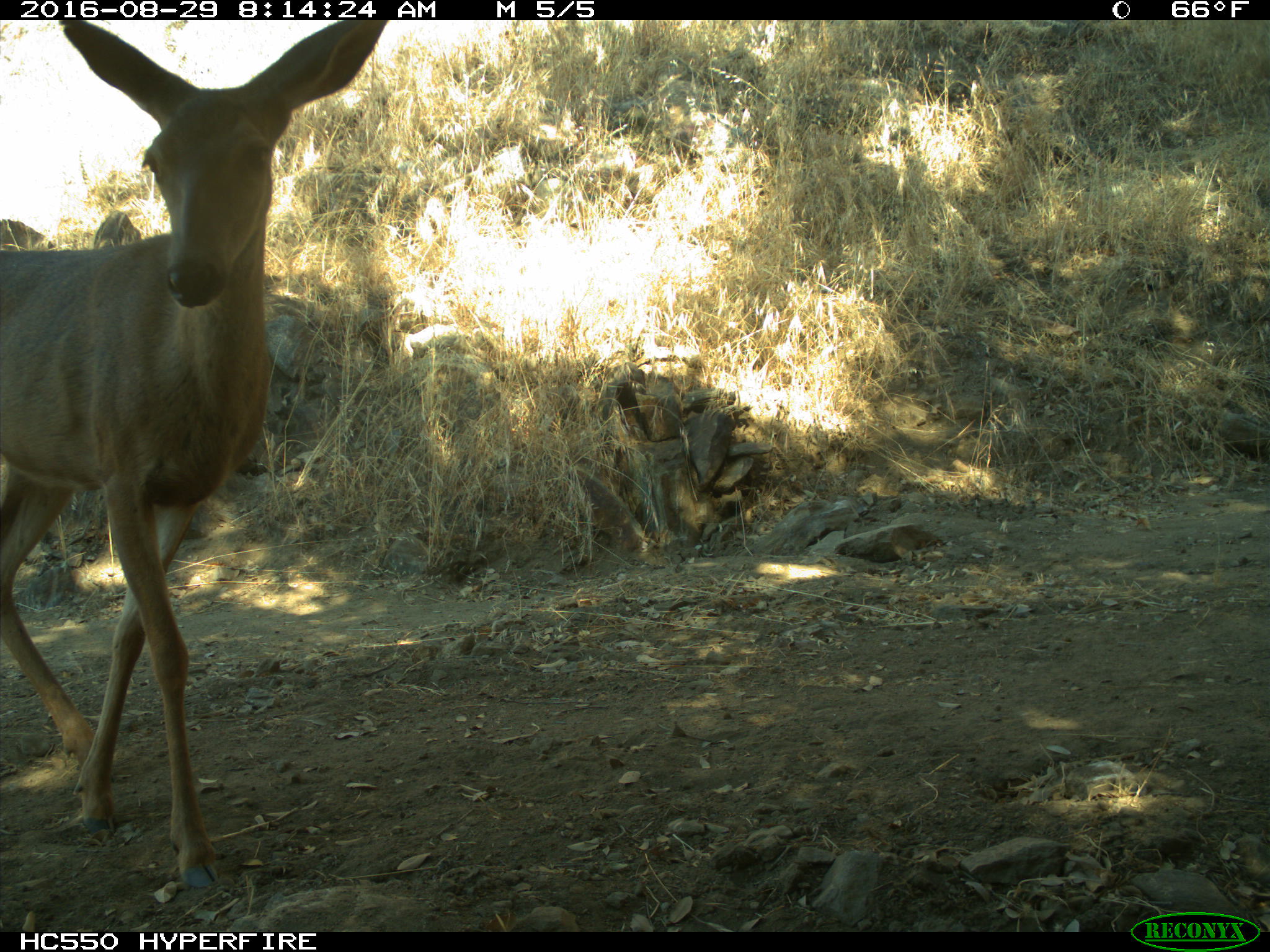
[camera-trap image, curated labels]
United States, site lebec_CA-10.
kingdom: Animalia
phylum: Chordata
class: Mammalia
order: Artiodactyla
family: Cervidae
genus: Odocoileus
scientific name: Odocoileus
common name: deer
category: unidentified deer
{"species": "unidentified deer (deer) (Odocoileus)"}